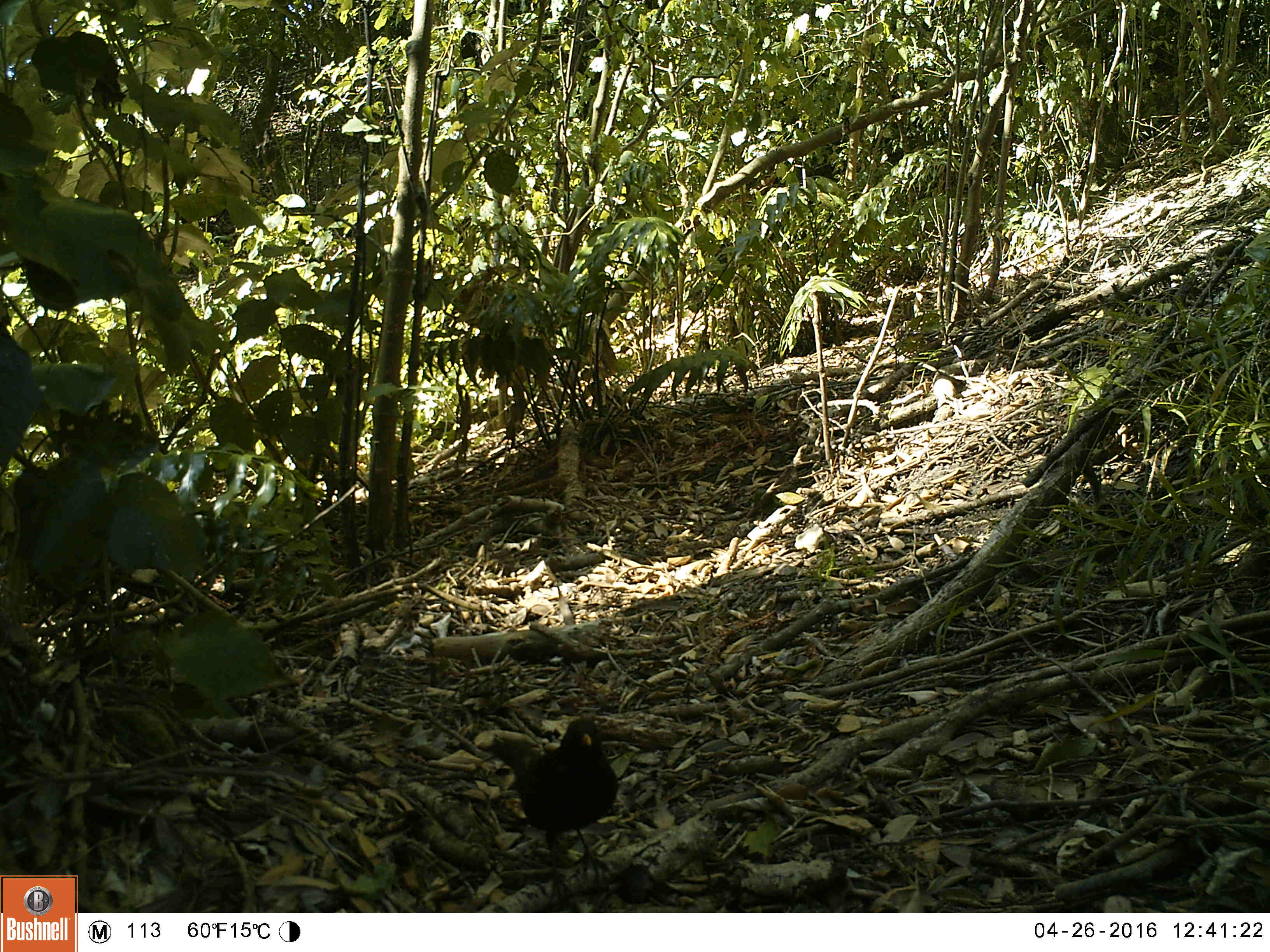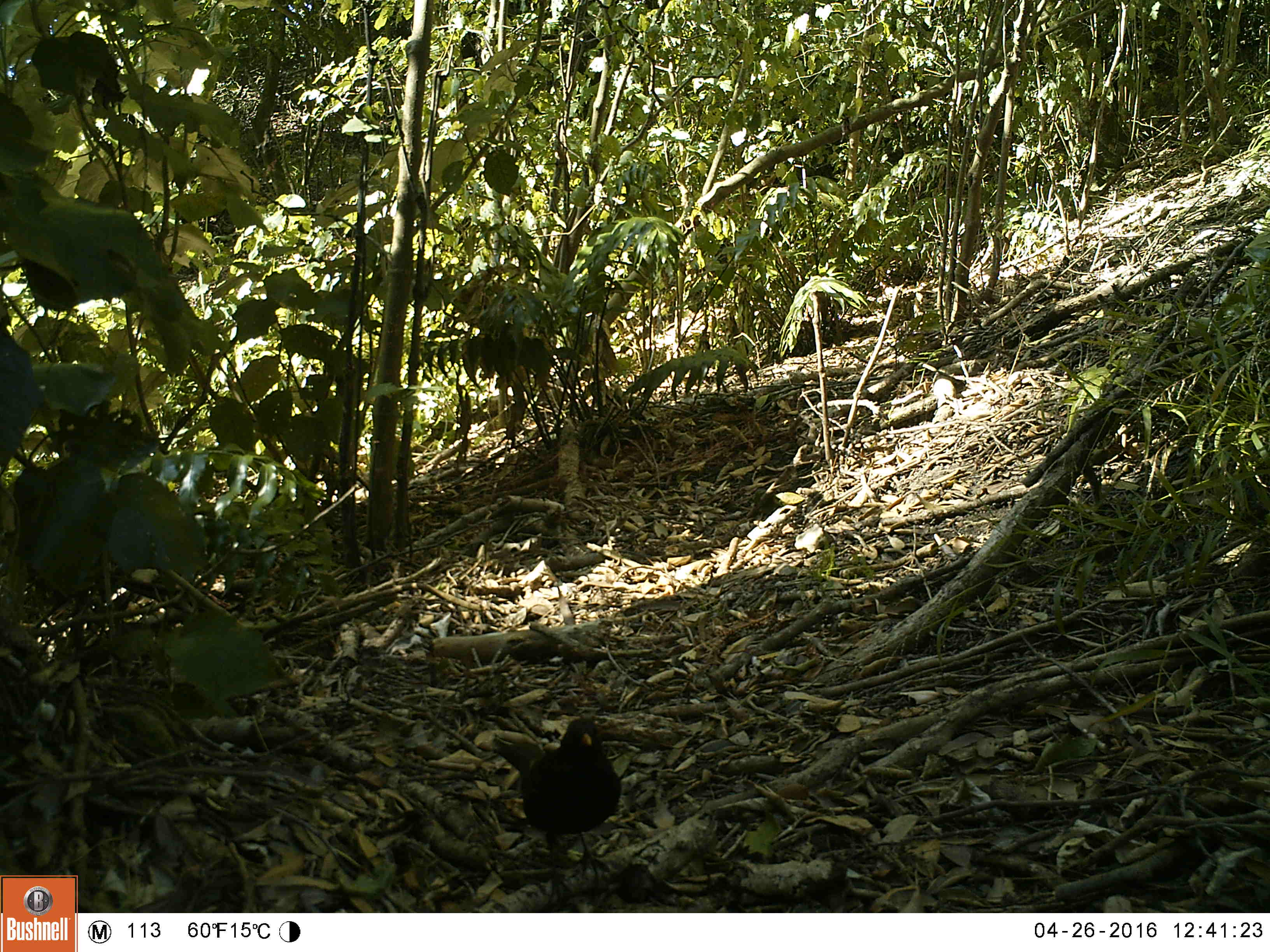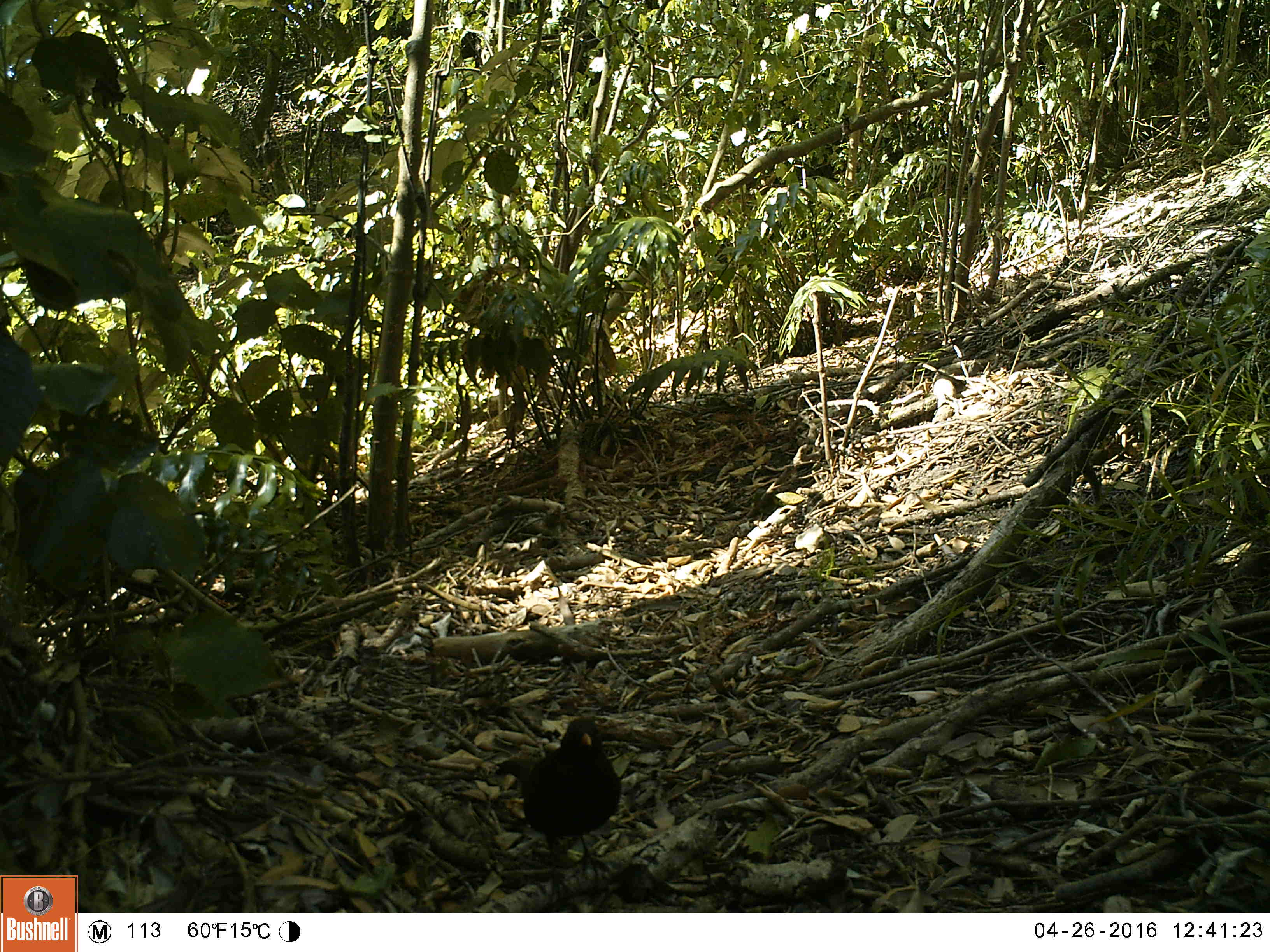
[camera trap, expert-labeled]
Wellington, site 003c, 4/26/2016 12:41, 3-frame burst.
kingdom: Animalia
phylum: Chordata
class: Aves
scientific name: Aves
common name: bird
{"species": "bird (Aves)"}